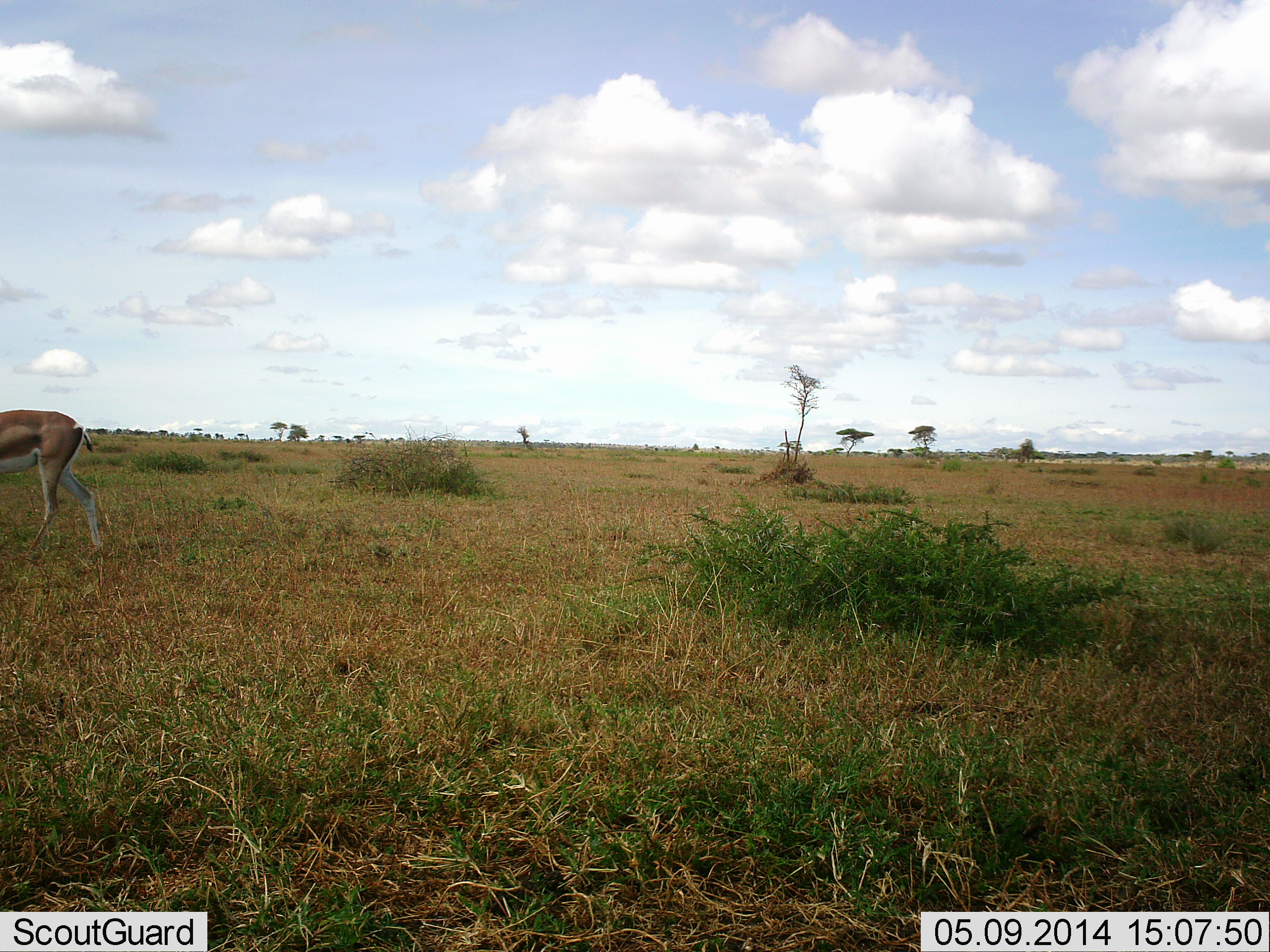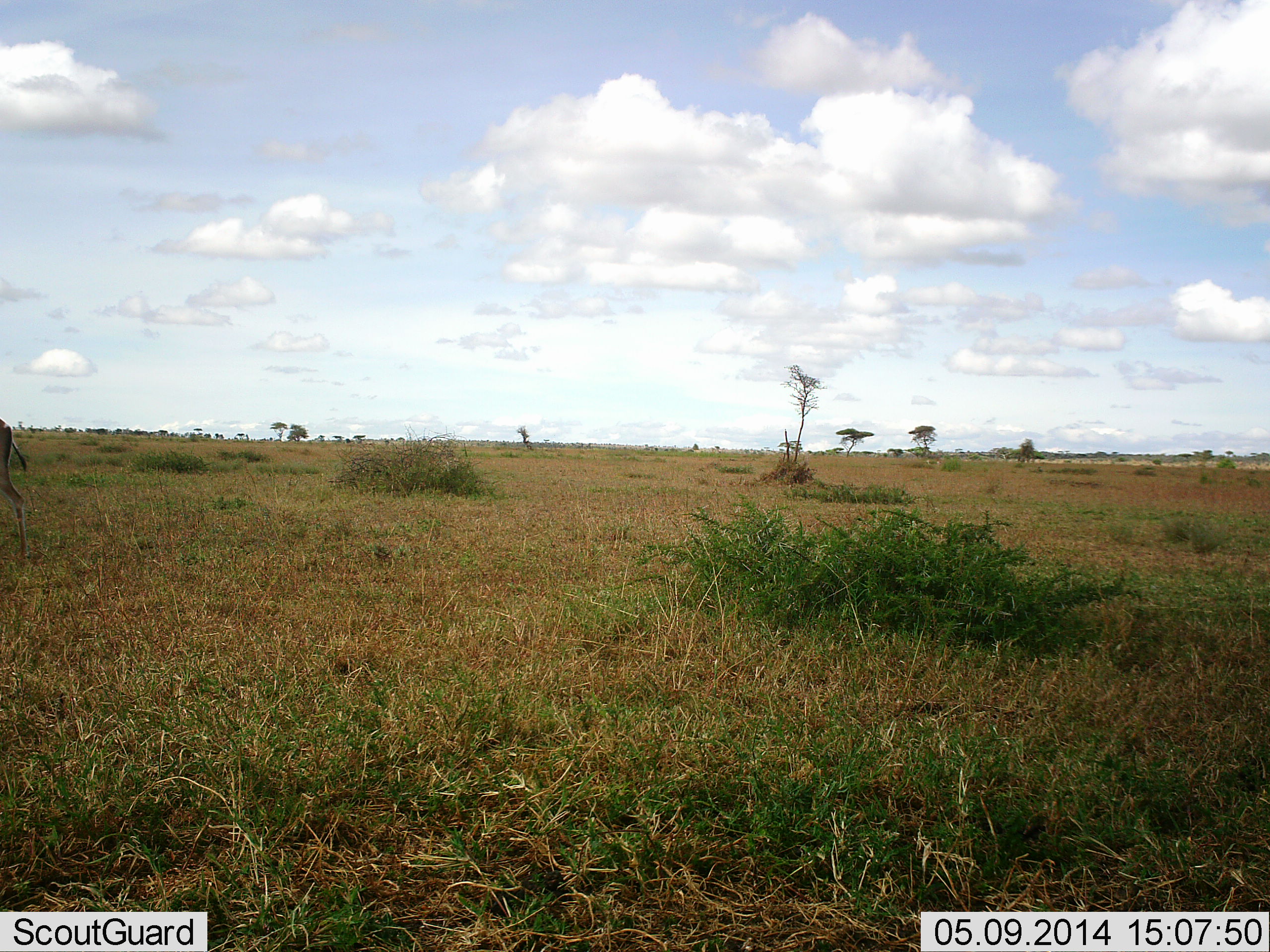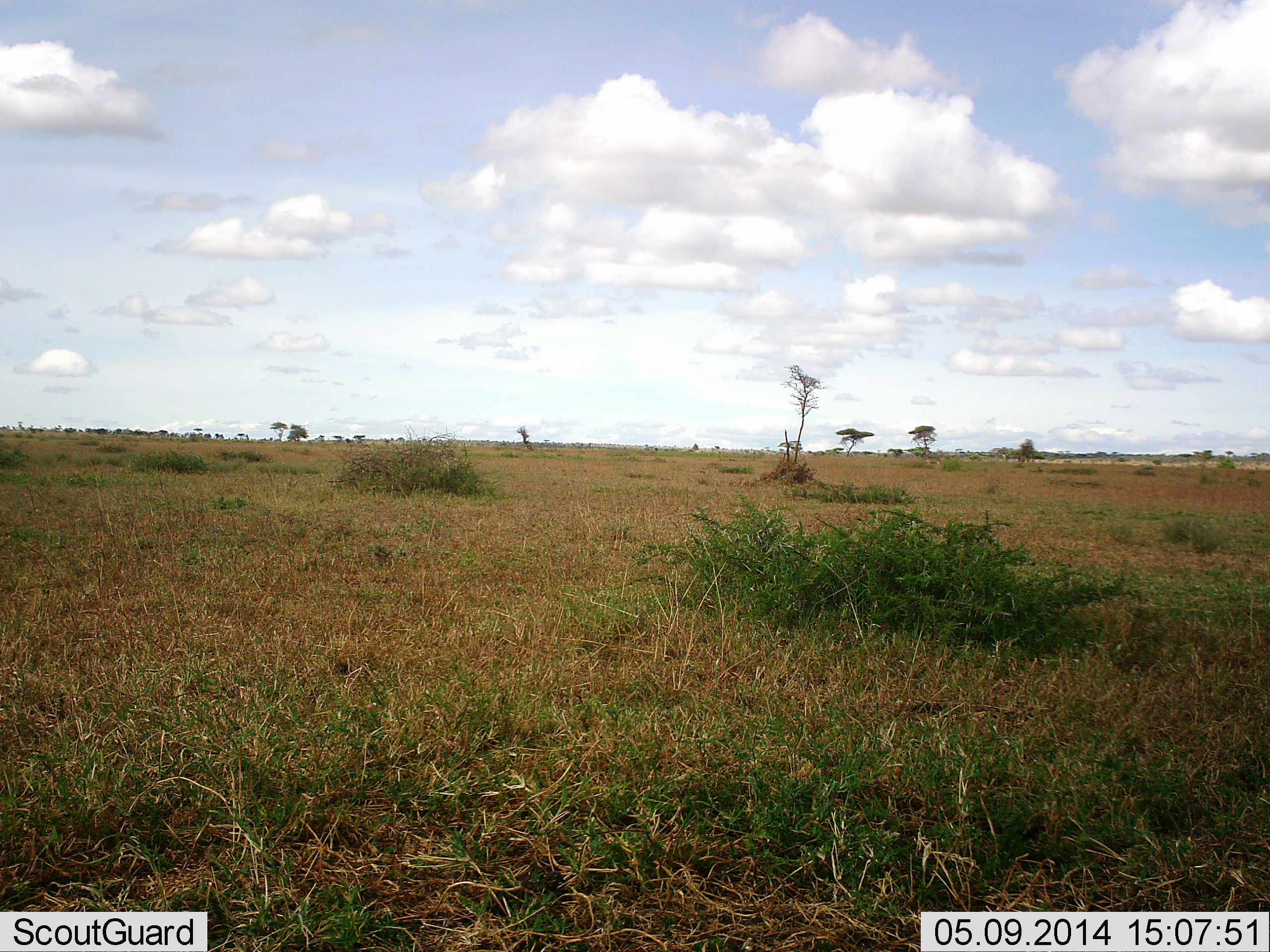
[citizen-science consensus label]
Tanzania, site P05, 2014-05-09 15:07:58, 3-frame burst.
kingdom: Animalia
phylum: Chordata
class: Mammalia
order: Artiodactyla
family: Bovidae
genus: Eudorcas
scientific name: Eudorcas thomsonii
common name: thomson's gazelle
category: gazellethomsons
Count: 1.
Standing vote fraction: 0%.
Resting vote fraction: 0%.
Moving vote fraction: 100%.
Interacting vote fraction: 0%.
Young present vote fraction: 0%.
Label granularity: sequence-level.